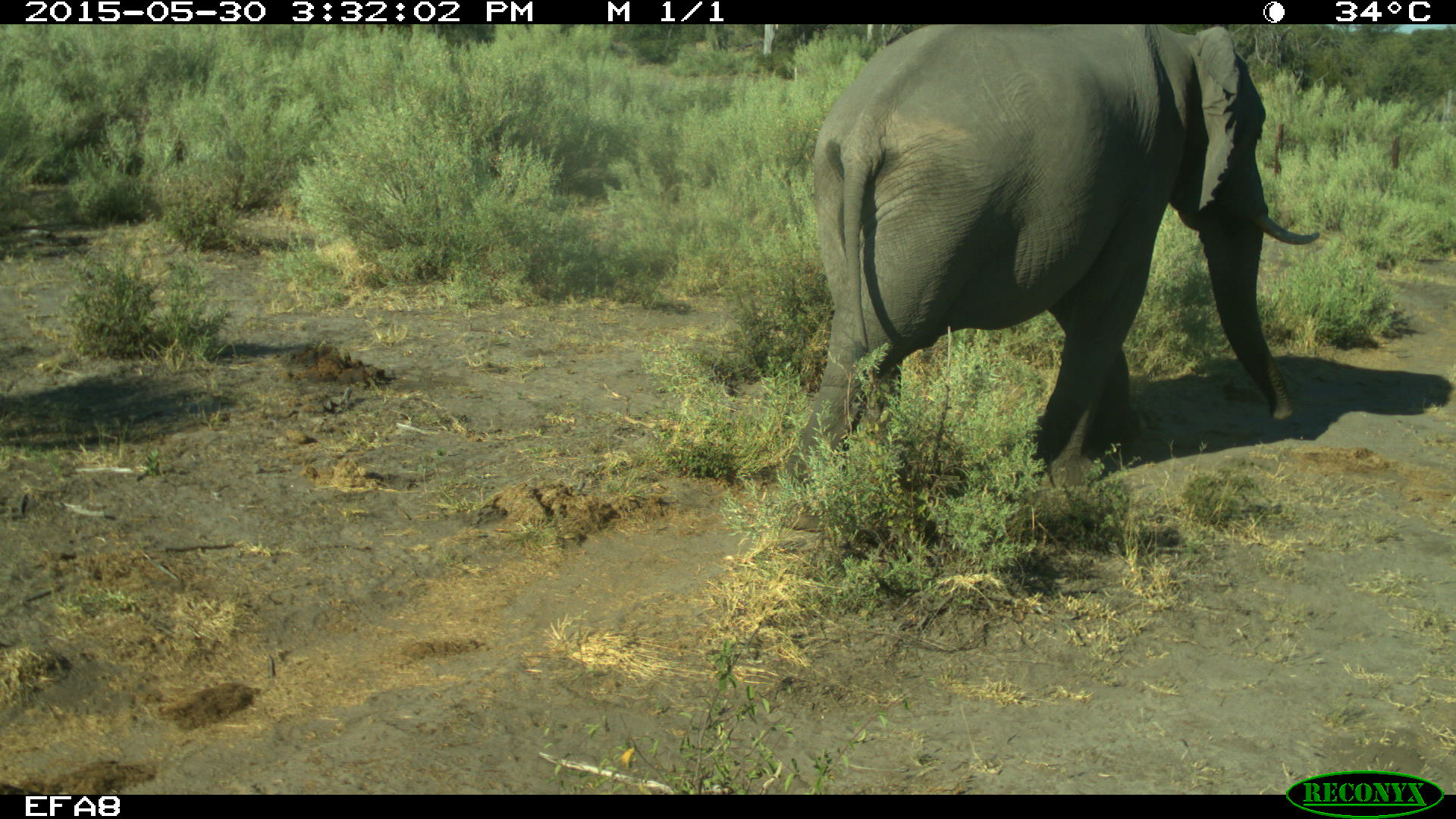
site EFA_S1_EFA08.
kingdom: Animalia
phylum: Chordata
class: Mammalia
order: Proboscidea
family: Elephantidae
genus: Loxodonta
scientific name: Loxodonta africana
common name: african bush elephant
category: elephant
Elephant (african bush elephant) (Loxodonta africana), count 1. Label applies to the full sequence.